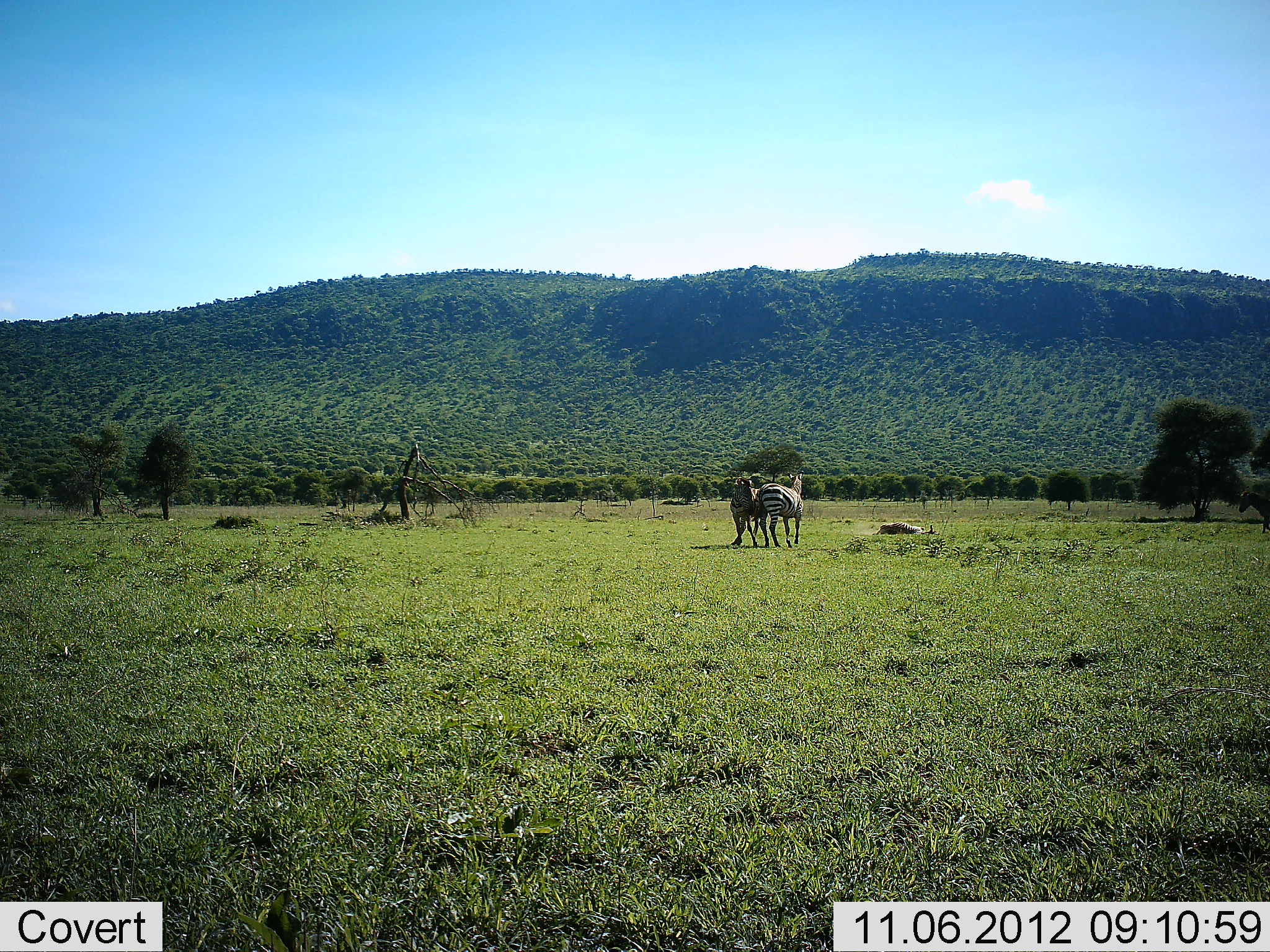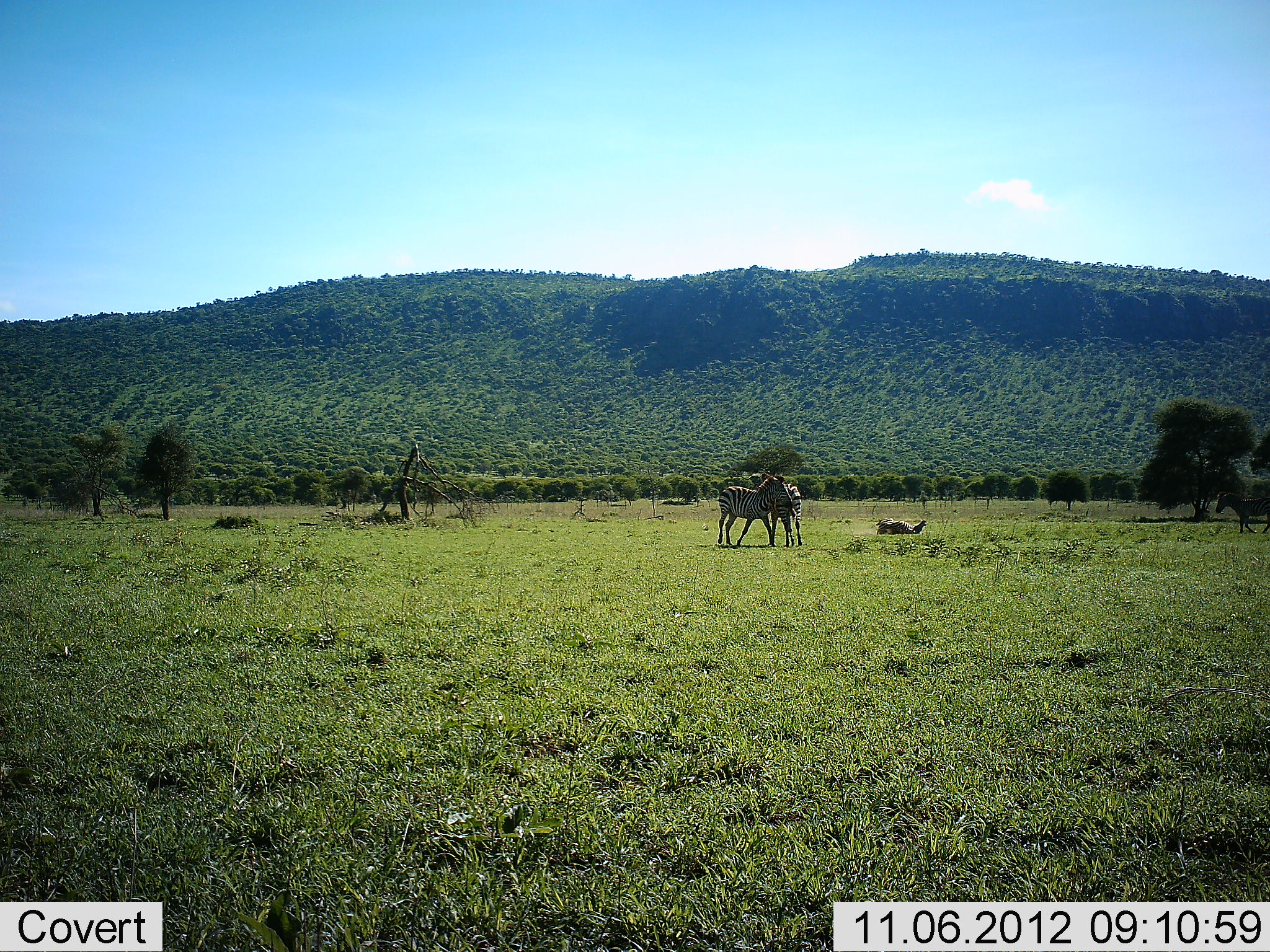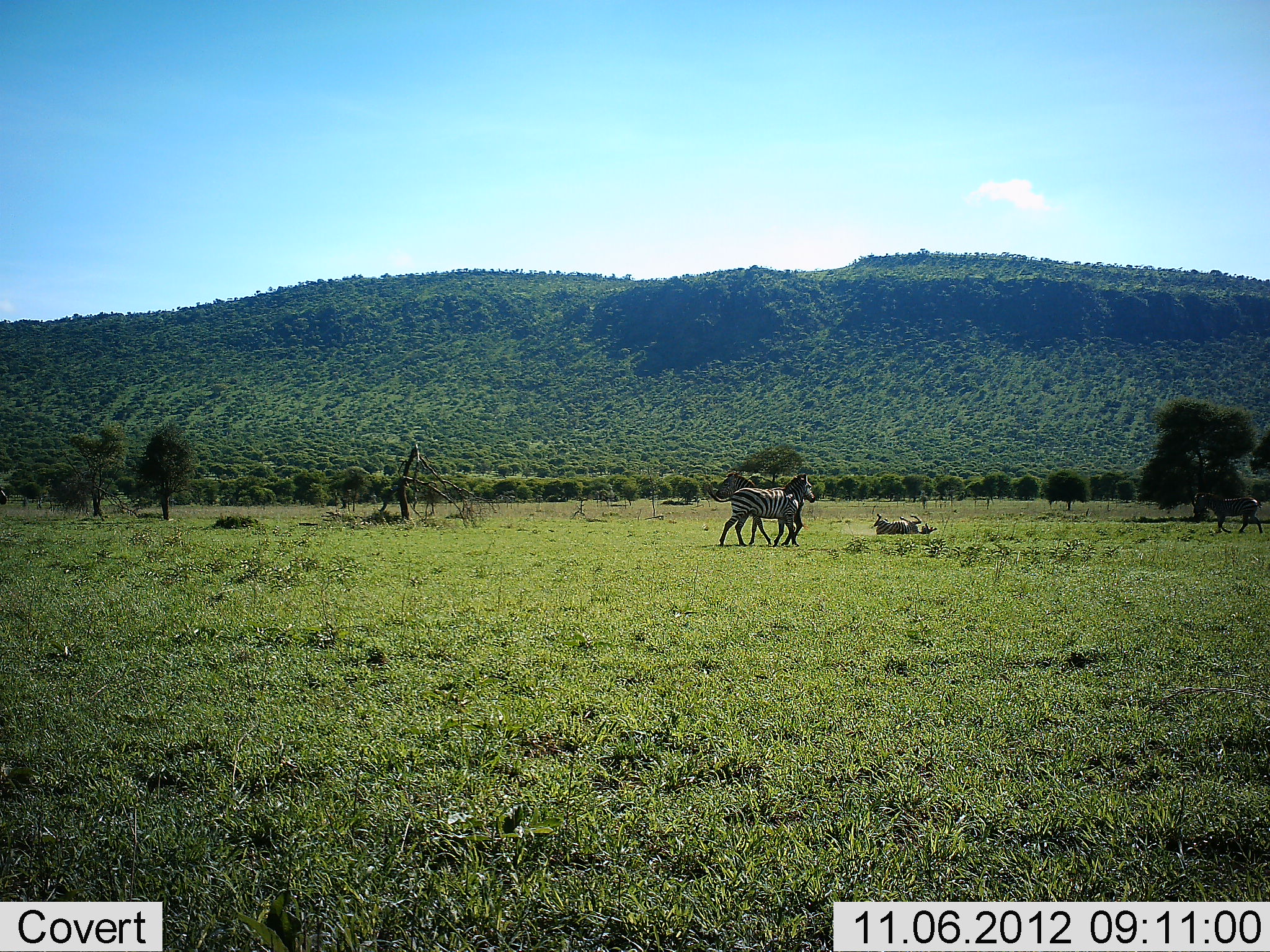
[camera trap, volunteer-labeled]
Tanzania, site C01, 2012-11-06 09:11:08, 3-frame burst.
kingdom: Animalia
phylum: Chordata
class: Mammalia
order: Perissodactyla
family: Equidae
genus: Equus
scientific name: Equus quagga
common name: plains zebra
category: zebra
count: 4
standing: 60%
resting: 10%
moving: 40%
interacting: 60%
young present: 0%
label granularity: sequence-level